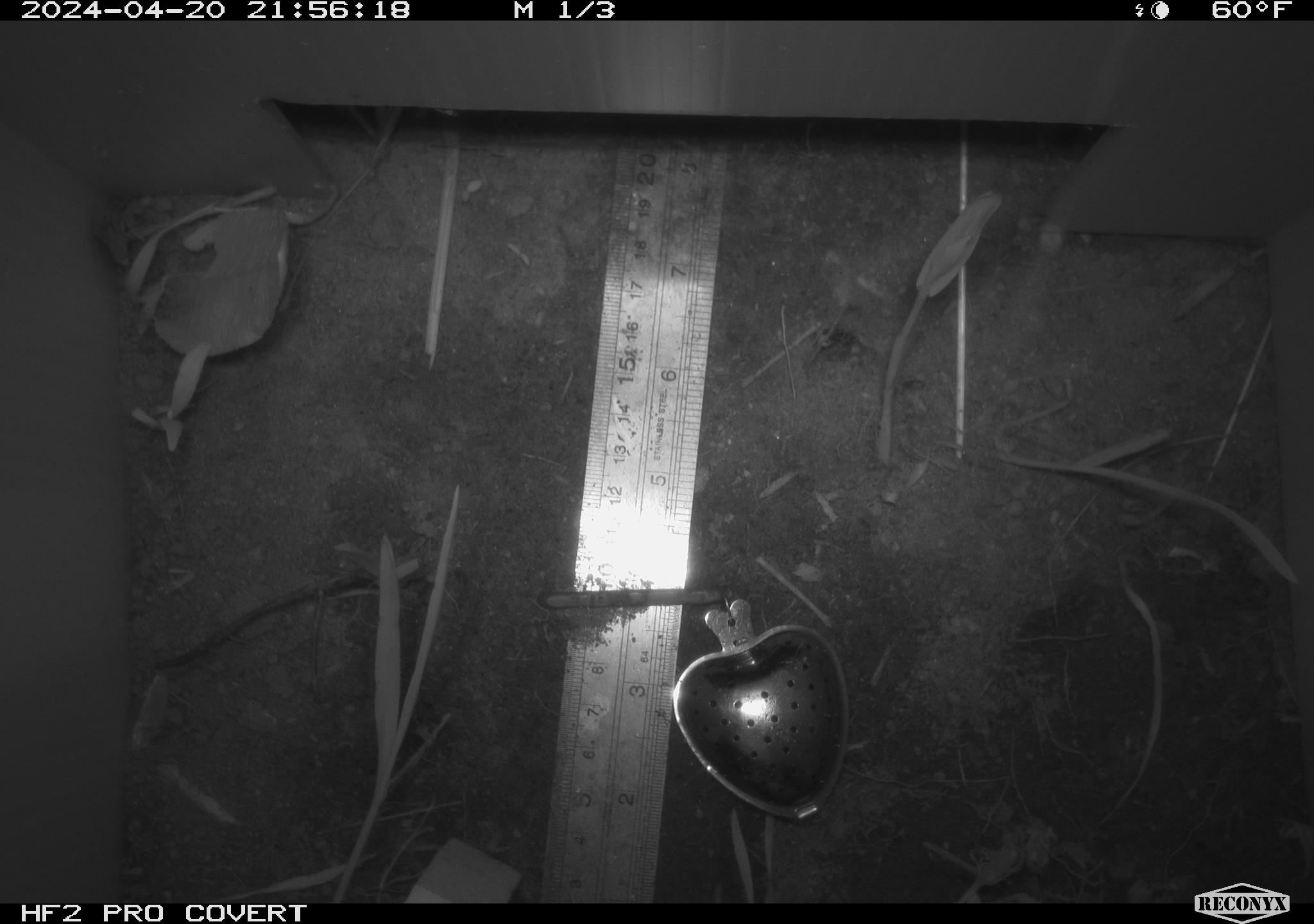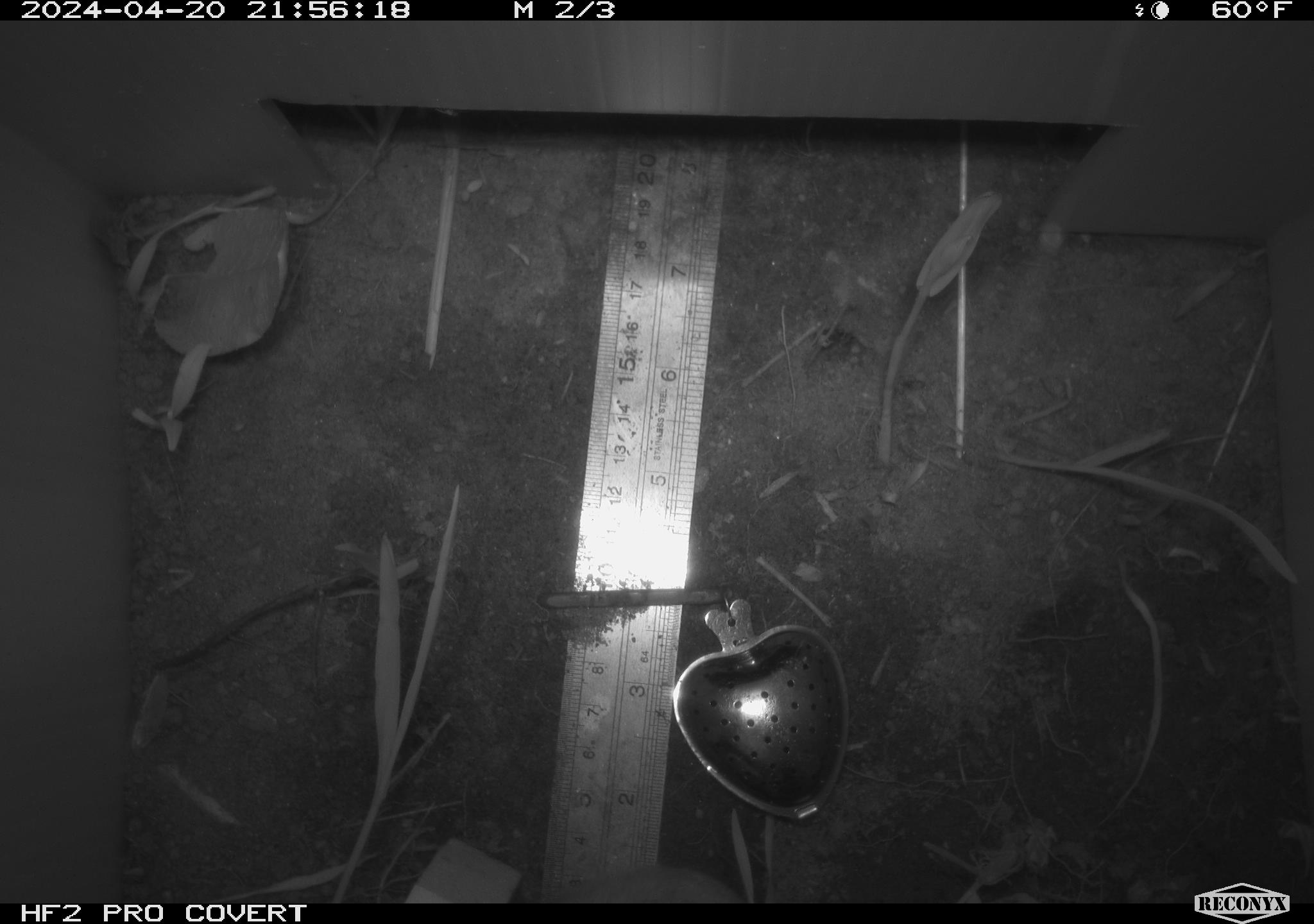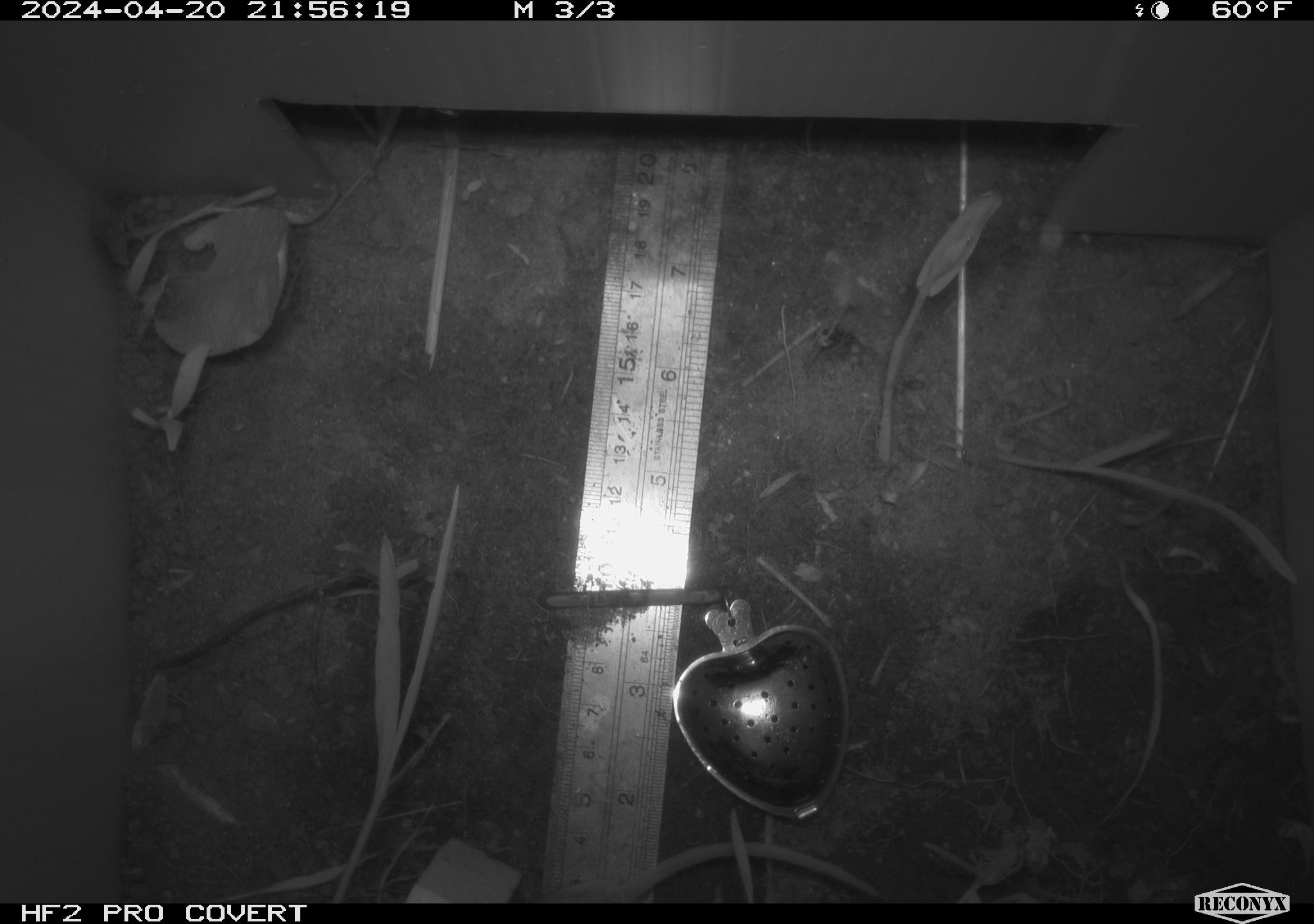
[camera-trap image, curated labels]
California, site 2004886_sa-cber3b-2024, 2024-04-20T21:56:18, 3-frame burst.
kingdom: Animalia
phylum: Chordata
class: Mammalia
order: Rodentia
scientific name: Rodentia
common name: mouse species